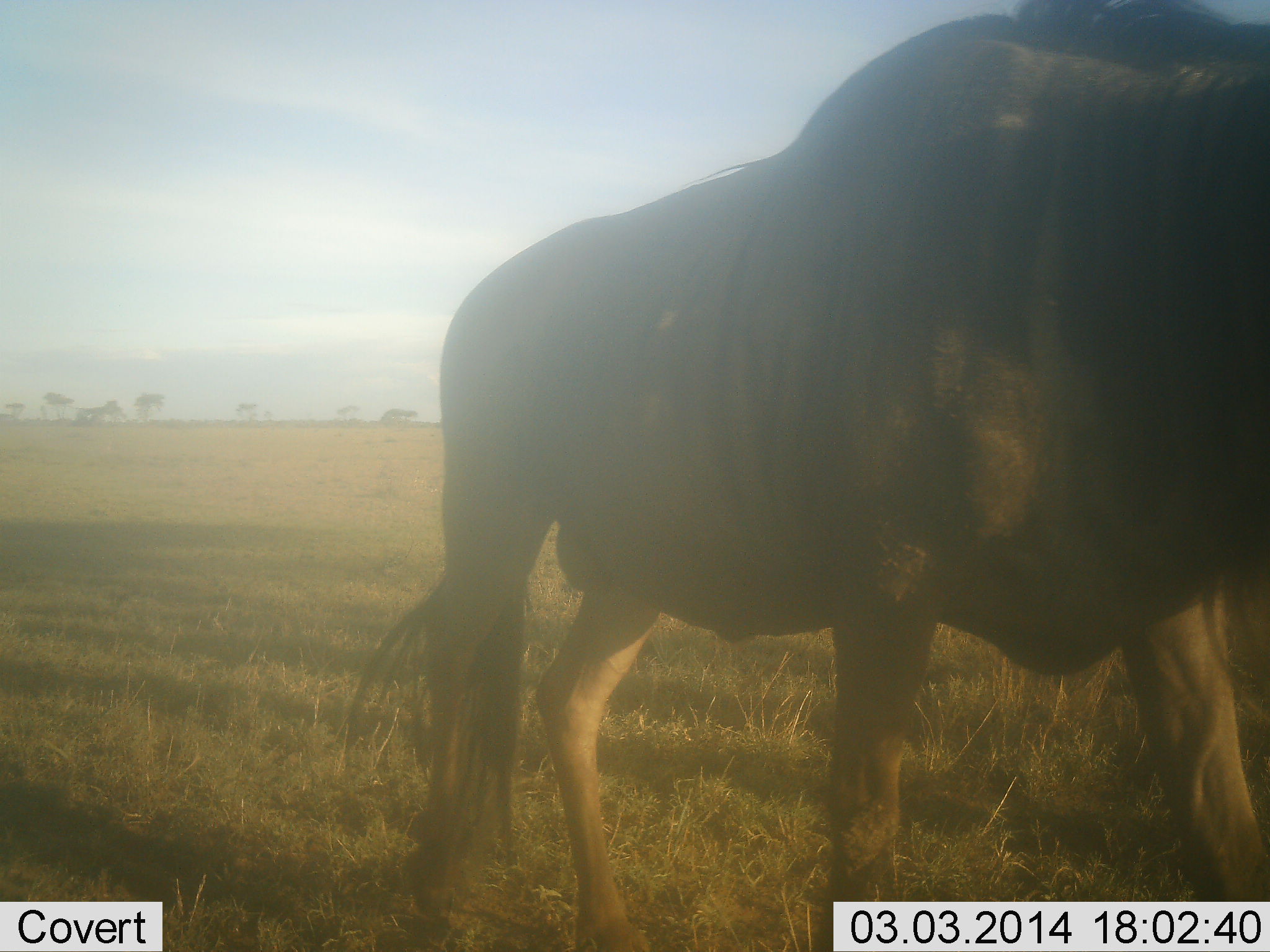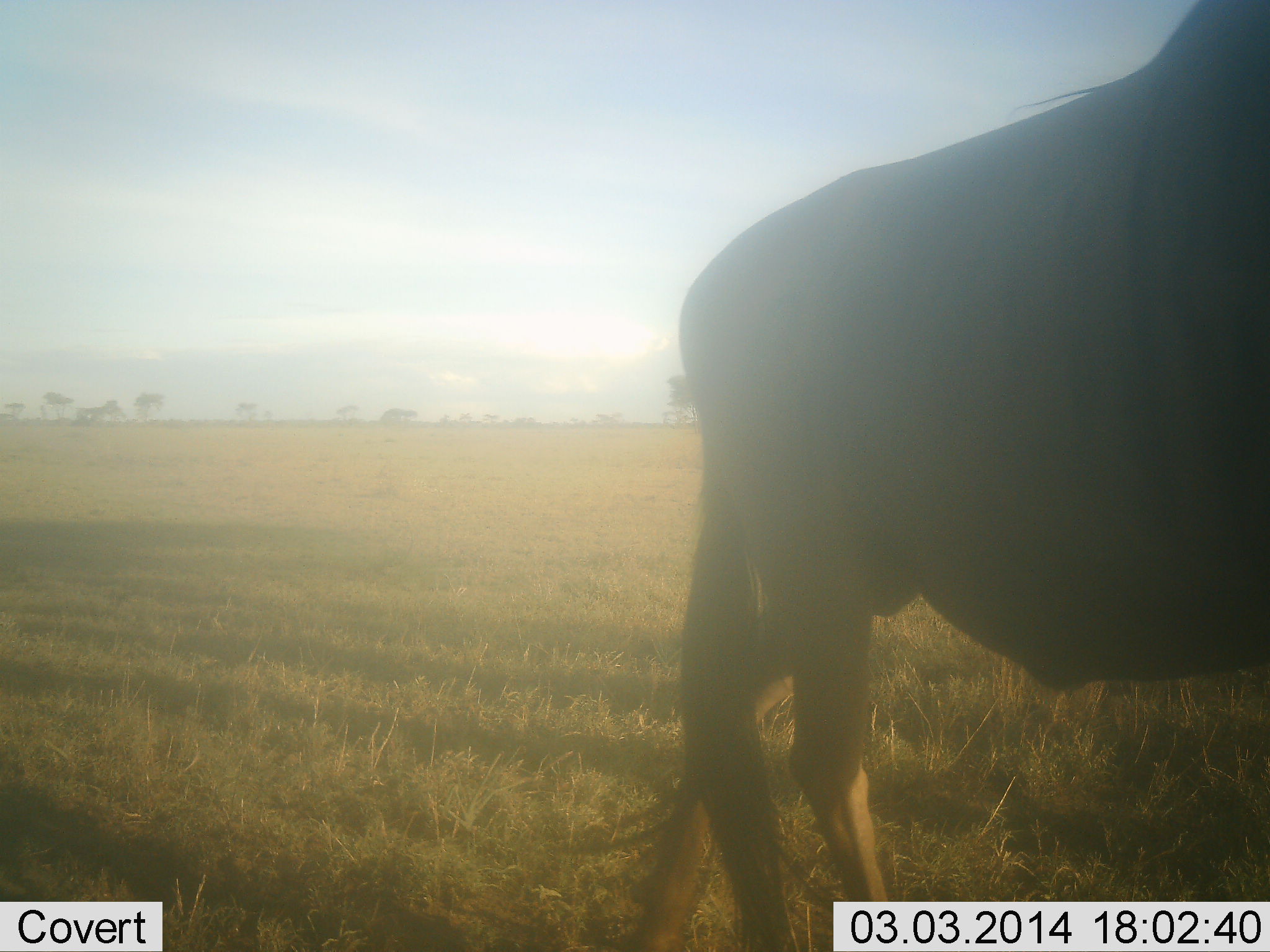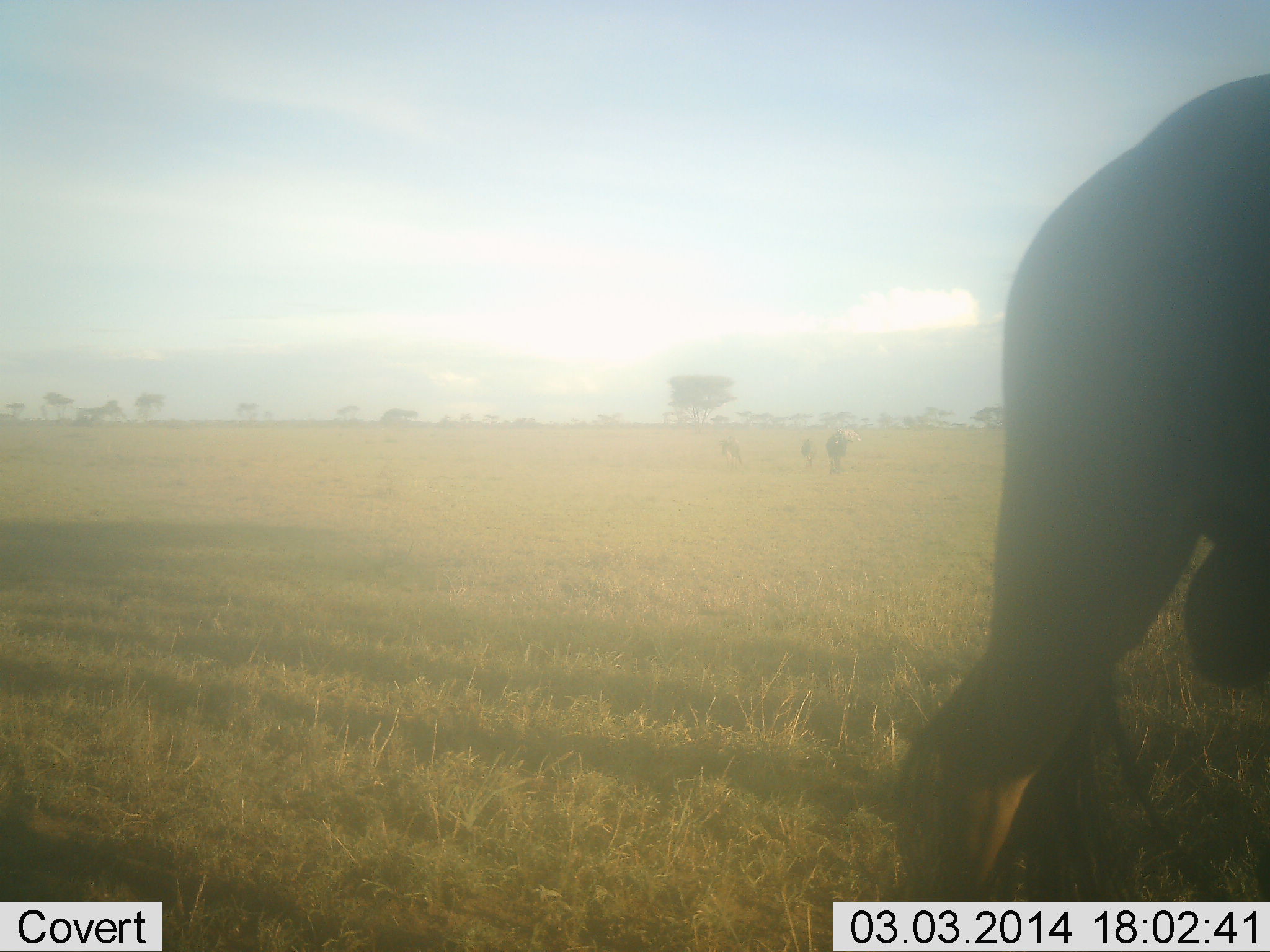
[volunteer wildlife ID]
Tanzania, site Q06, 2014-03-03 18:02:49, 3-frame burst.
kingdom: Animalia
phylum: Chordata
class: Mammalia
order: Artiodactyla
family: Bovidae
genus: Connochaetes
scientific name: Connochaetes taurinus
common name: blue wildebeest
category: wildebeest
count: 1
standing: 50%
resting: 0%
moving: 60%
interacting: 0%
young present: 0%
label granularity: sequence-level